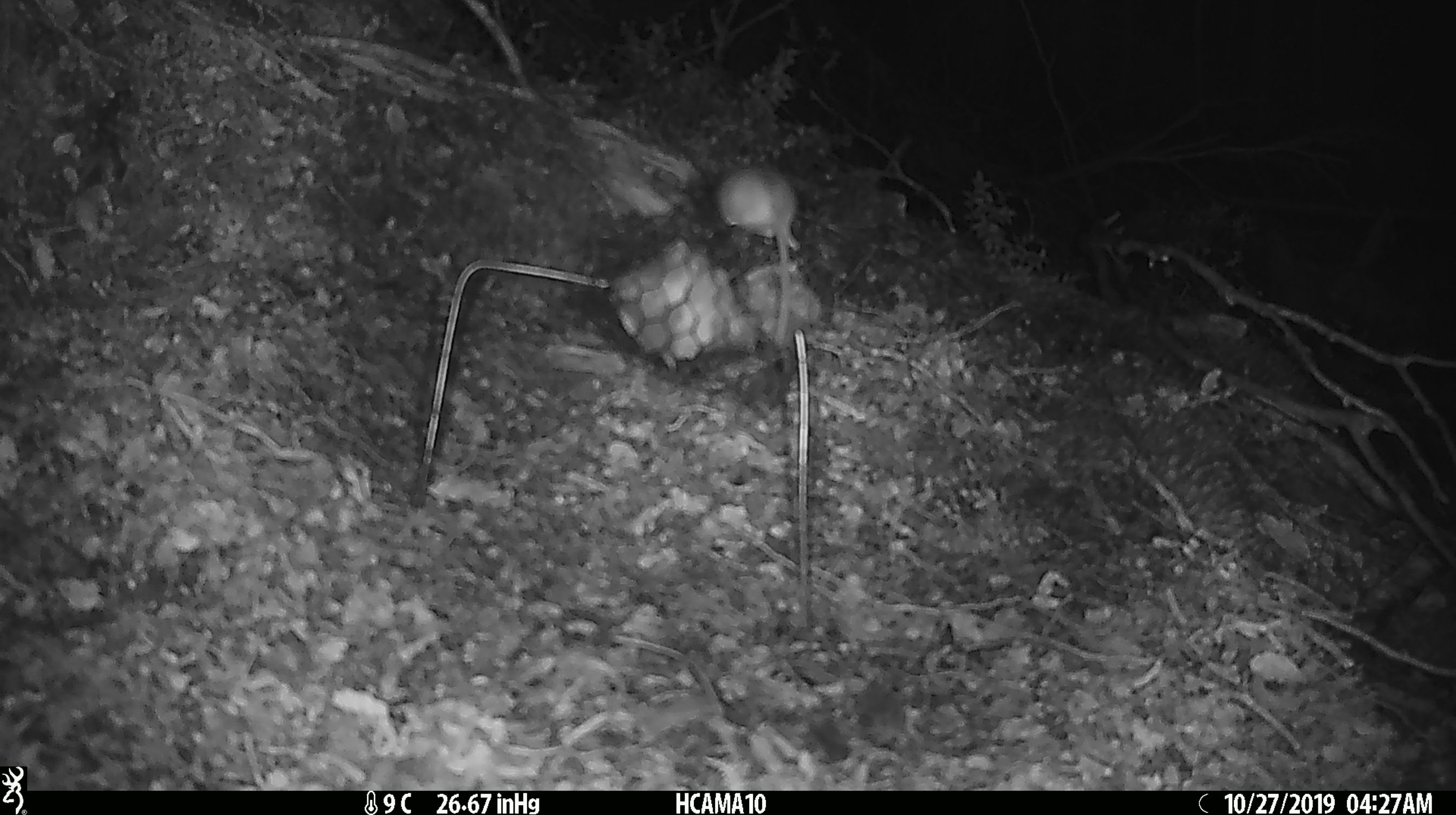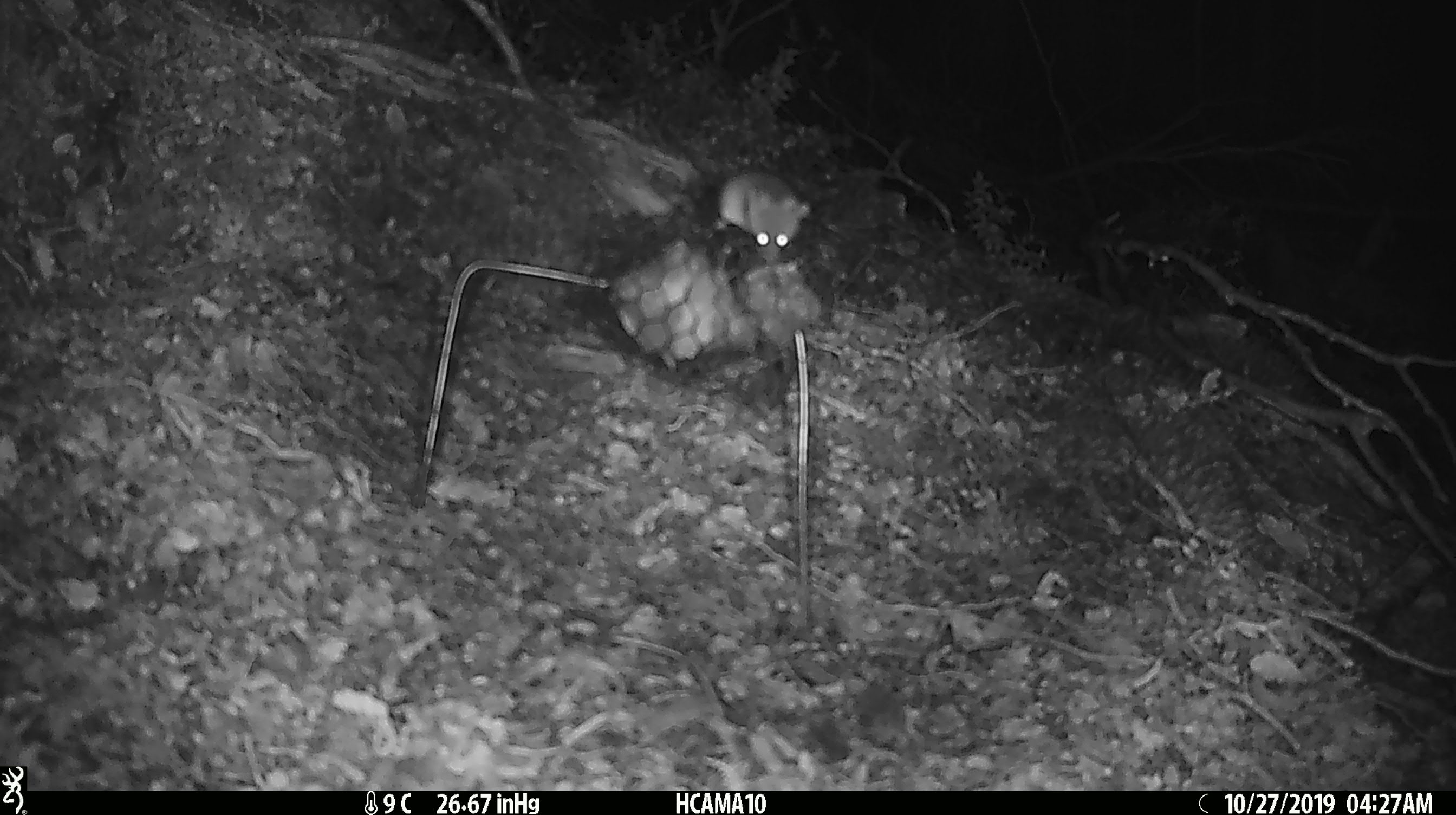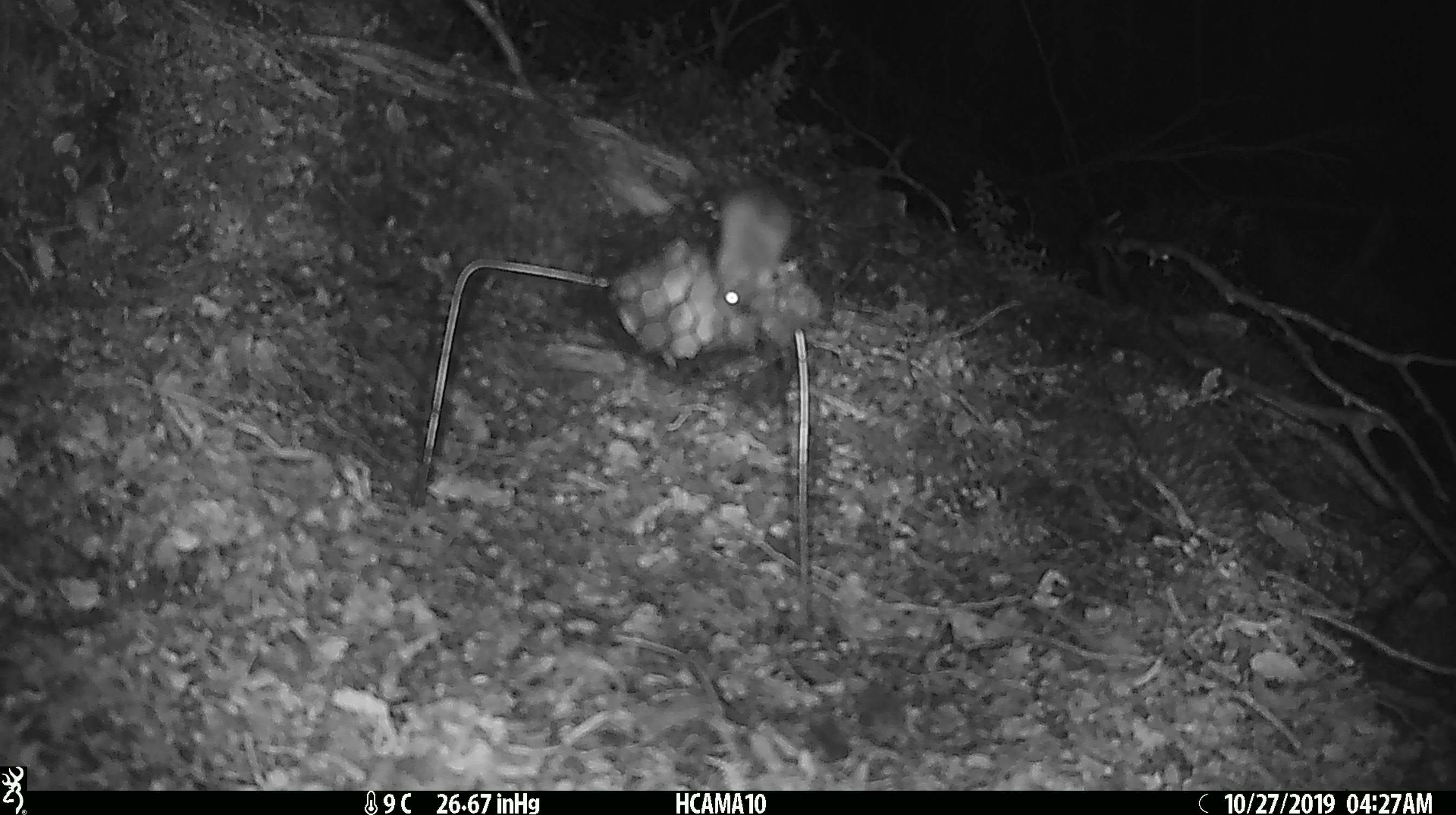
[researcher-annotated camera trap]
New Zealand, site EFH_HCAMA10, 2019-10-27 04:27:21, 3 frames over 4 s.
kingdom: Animalia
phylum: Chordata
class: Mammalia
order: Rodentia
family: Muridae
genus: Mus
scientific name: Mus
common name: mouse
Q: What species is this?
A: Mouse (Mus).